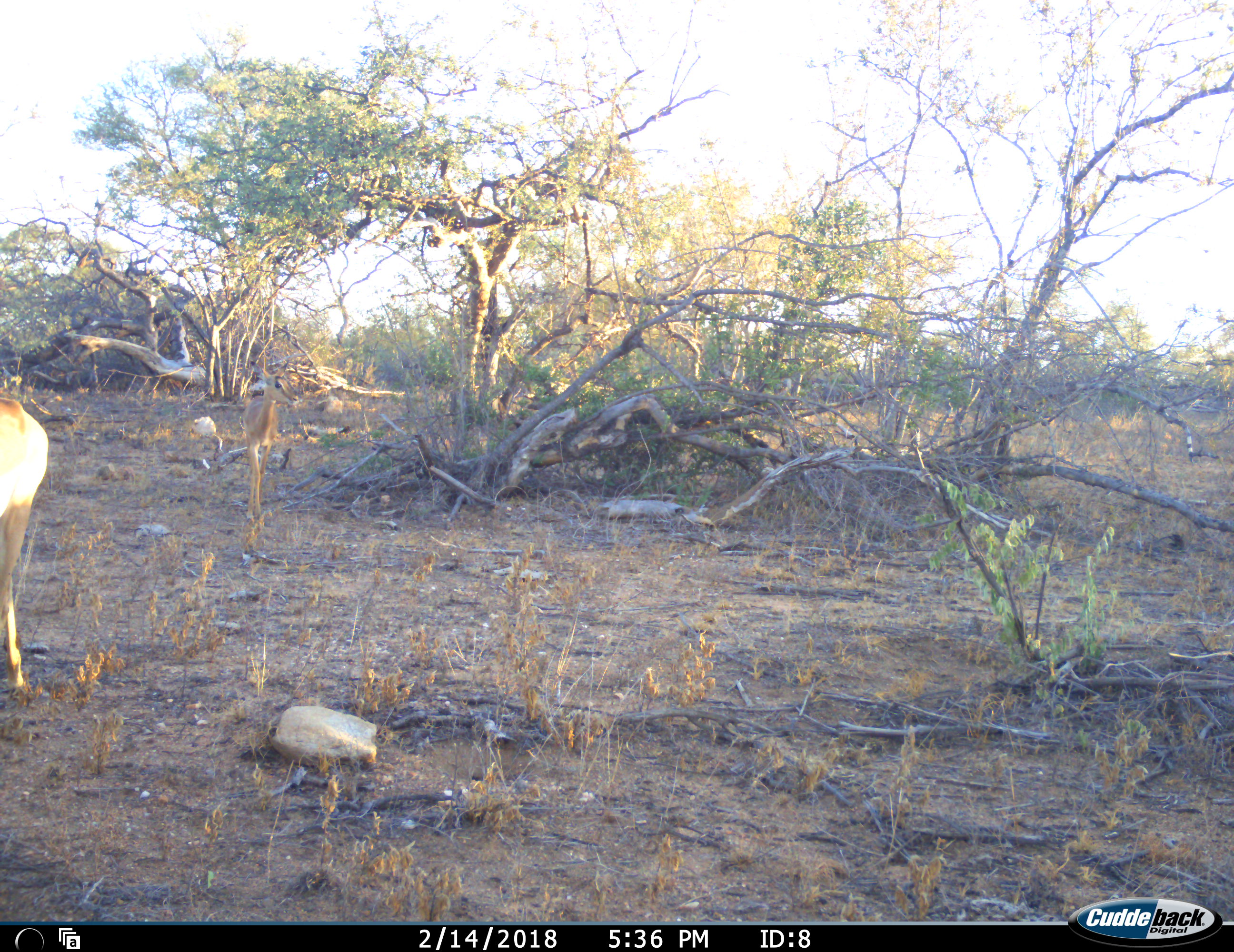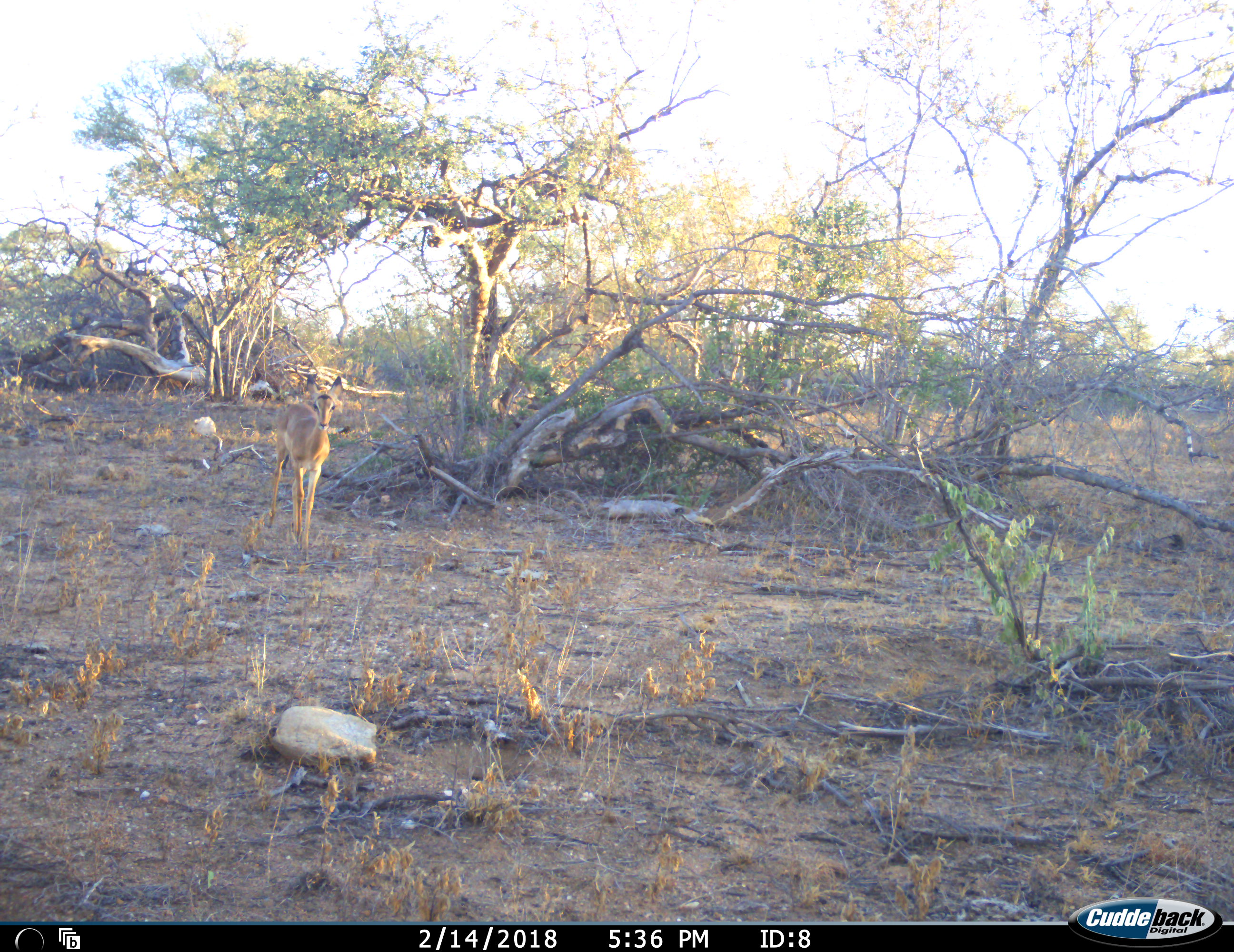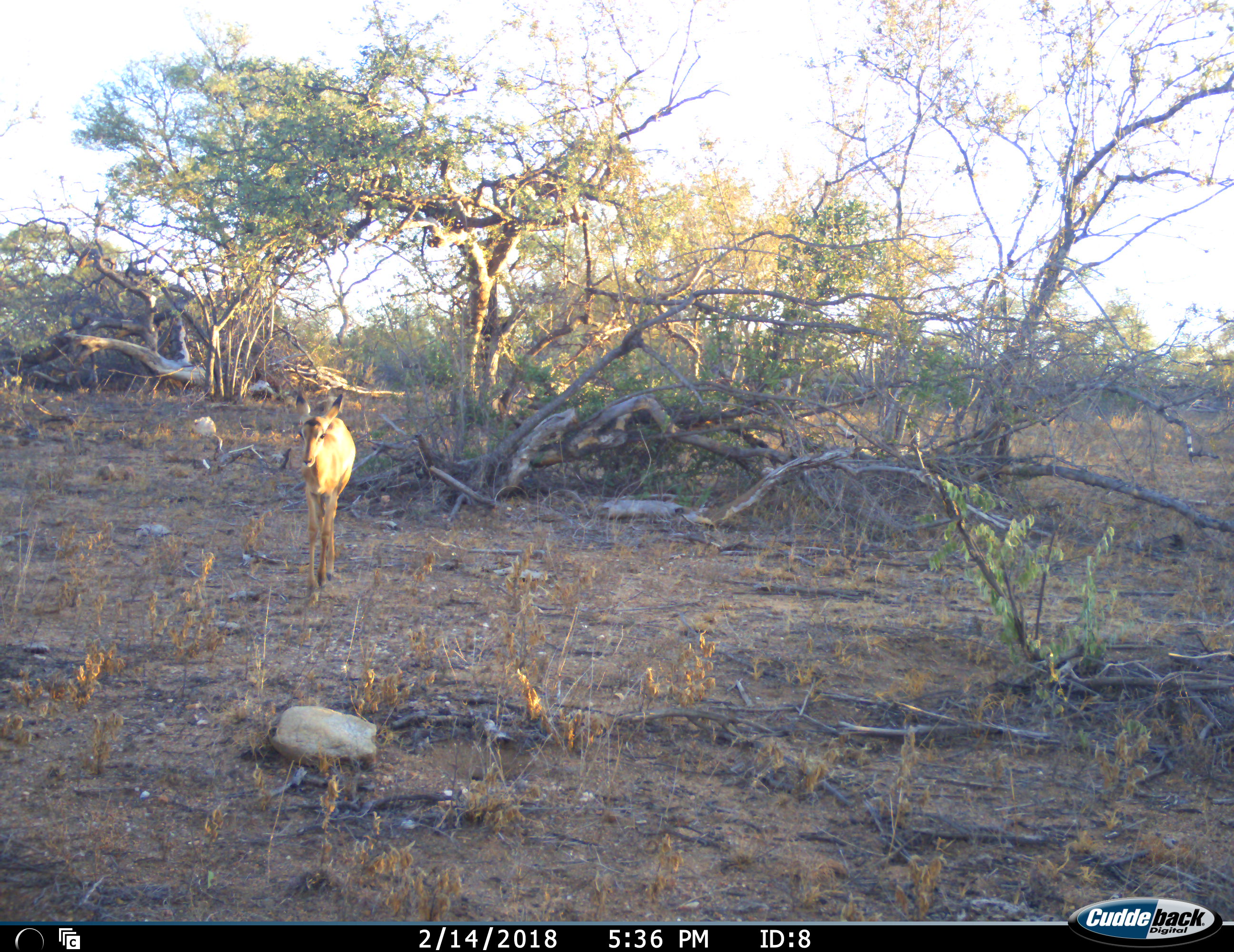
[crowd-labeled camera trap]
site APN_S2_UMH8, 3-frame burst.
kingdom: Animalia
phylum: Chordata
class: Mammalia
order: Artiodactyla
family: Bovidae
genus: Aepyceros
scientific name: Aepyceros melampus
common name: impala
Impala (Aepyceros melampus), count 2. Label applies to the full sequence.